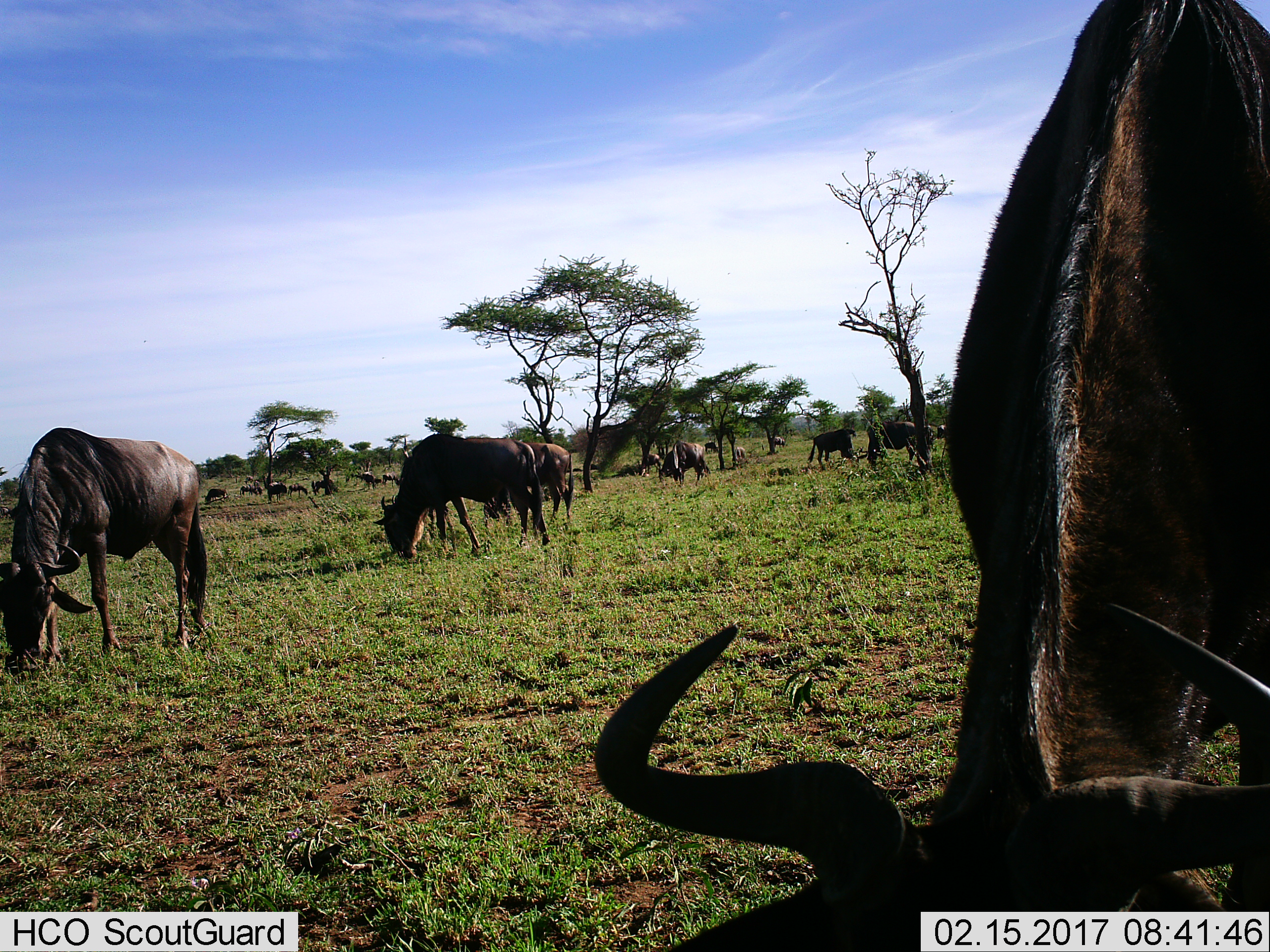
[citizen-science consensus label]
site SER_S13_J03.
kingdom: Animalia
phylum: Chordata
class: Mammalia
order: Artiodactyla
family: Bovidae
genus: Connochaetes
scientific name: Connochaetes taurinus taurinus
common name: blue wildebeest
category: wildebeestblue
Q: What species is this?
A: Wildebeestblue (blue wildebeest) (Connochaetes taurinus taurinus).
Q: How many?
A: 11-50.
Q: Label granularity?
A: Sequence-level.